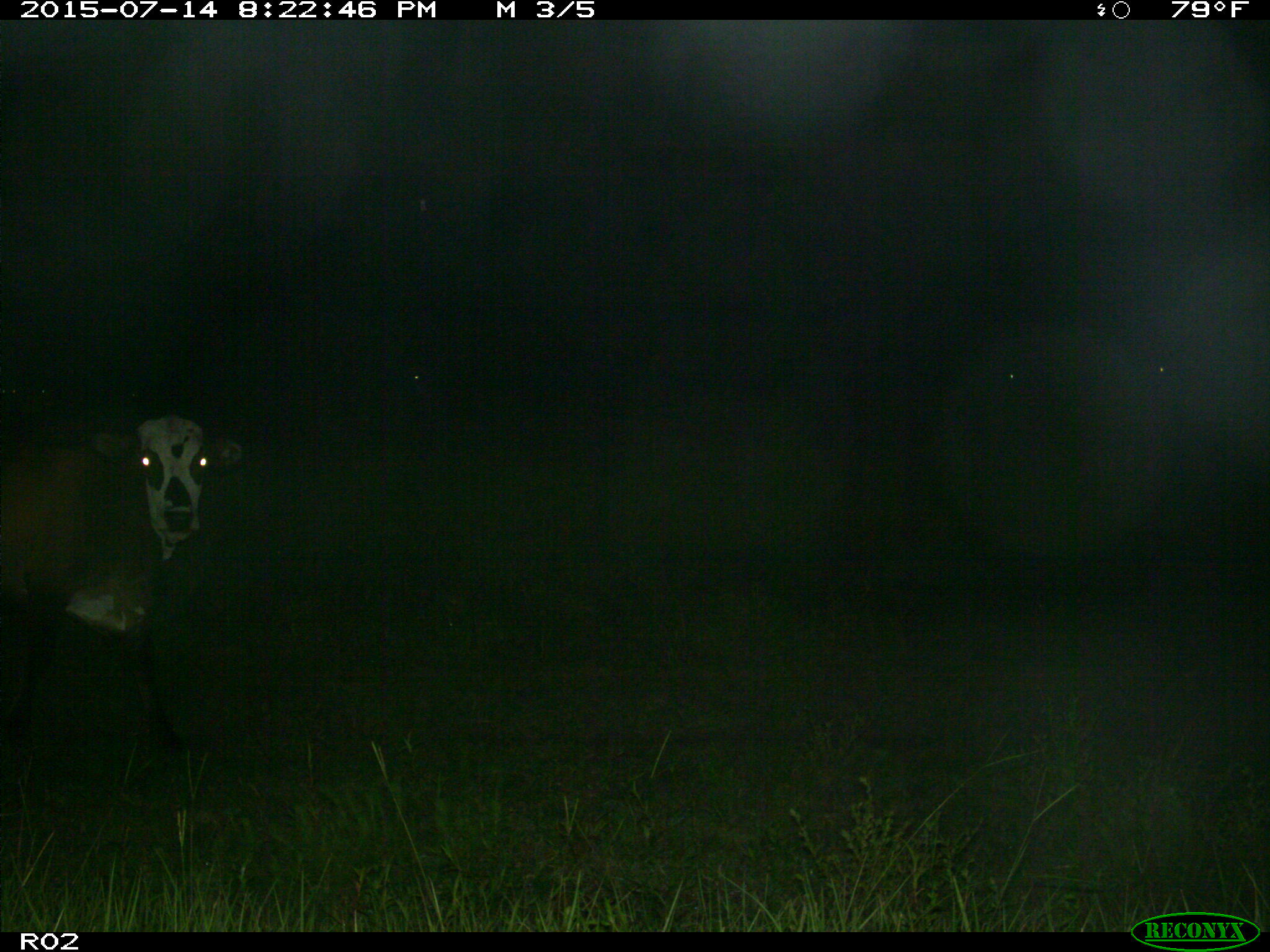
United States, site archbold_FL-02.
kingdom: Animalia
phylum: Chordata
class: Mammalia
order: Artiodactyla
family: Bovidae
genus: Bos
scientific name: Bos taurus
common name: domestic cow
Bos taurus (domestic cow).